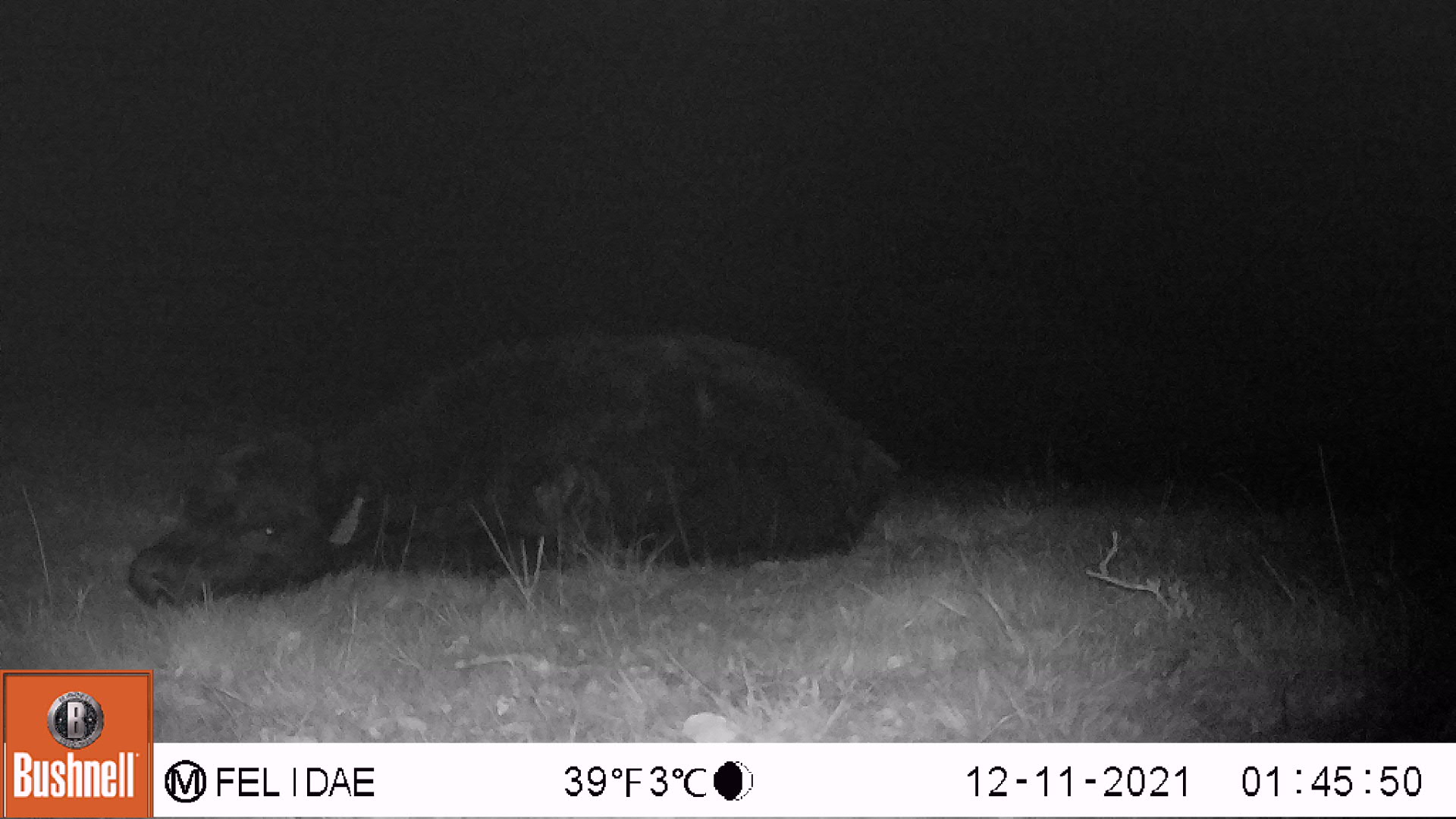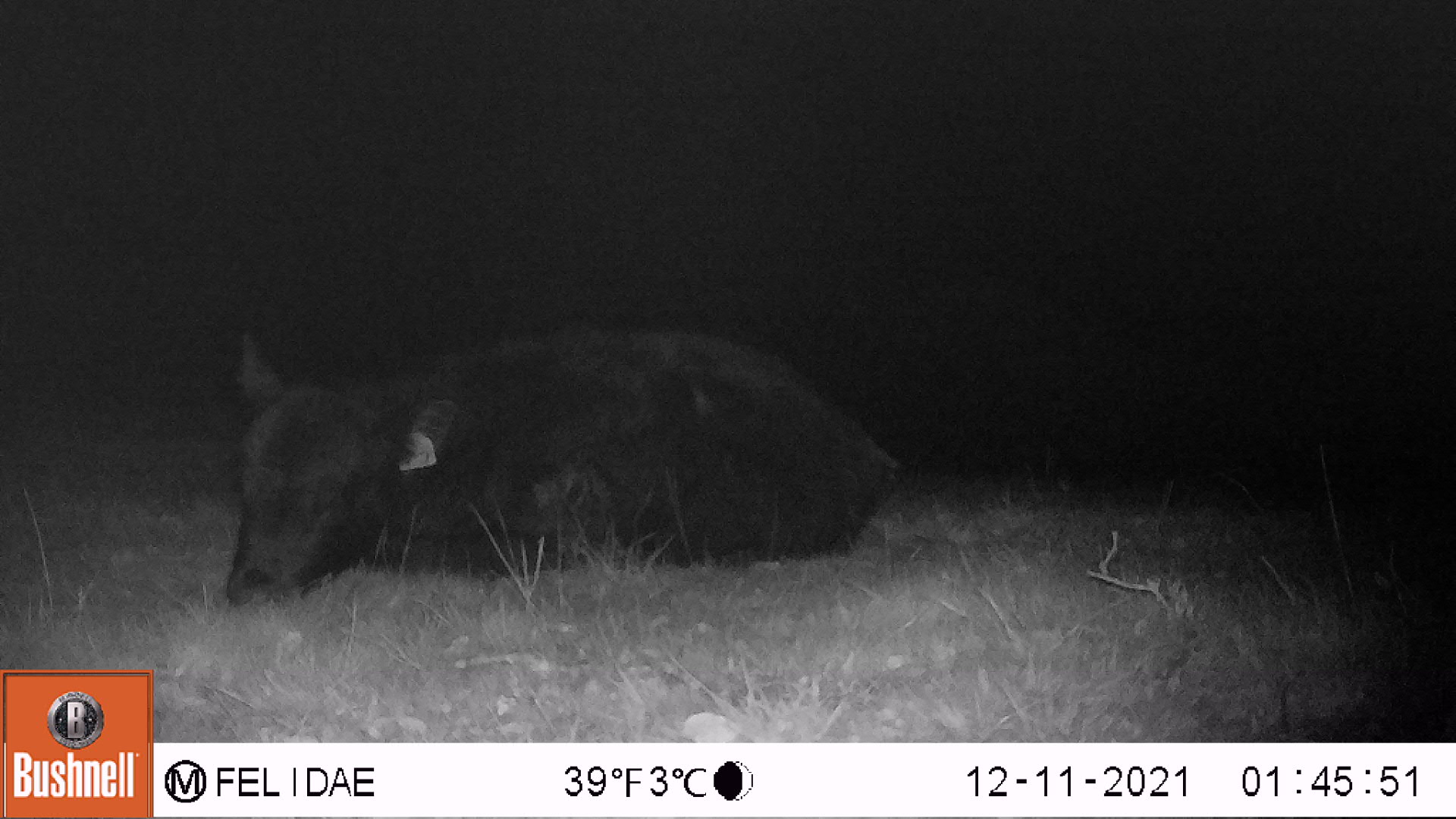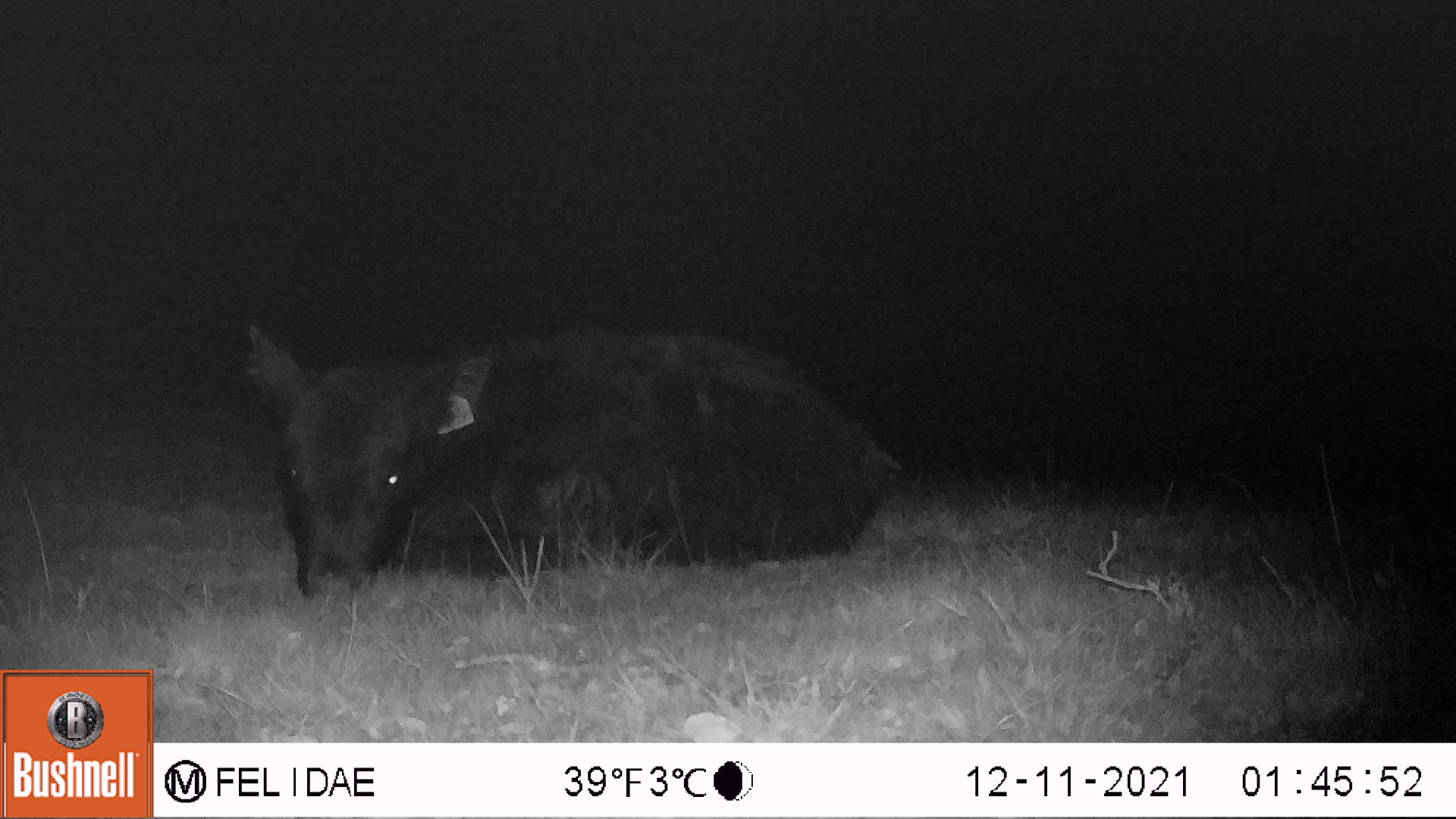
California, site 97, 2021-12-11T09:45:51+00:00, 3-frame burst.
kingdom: Animalia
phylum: Chordata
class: Mammalia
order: Artiodactyla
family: Bovidae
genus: Bos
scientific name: Bos taurus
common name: domestic cattle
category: cattle